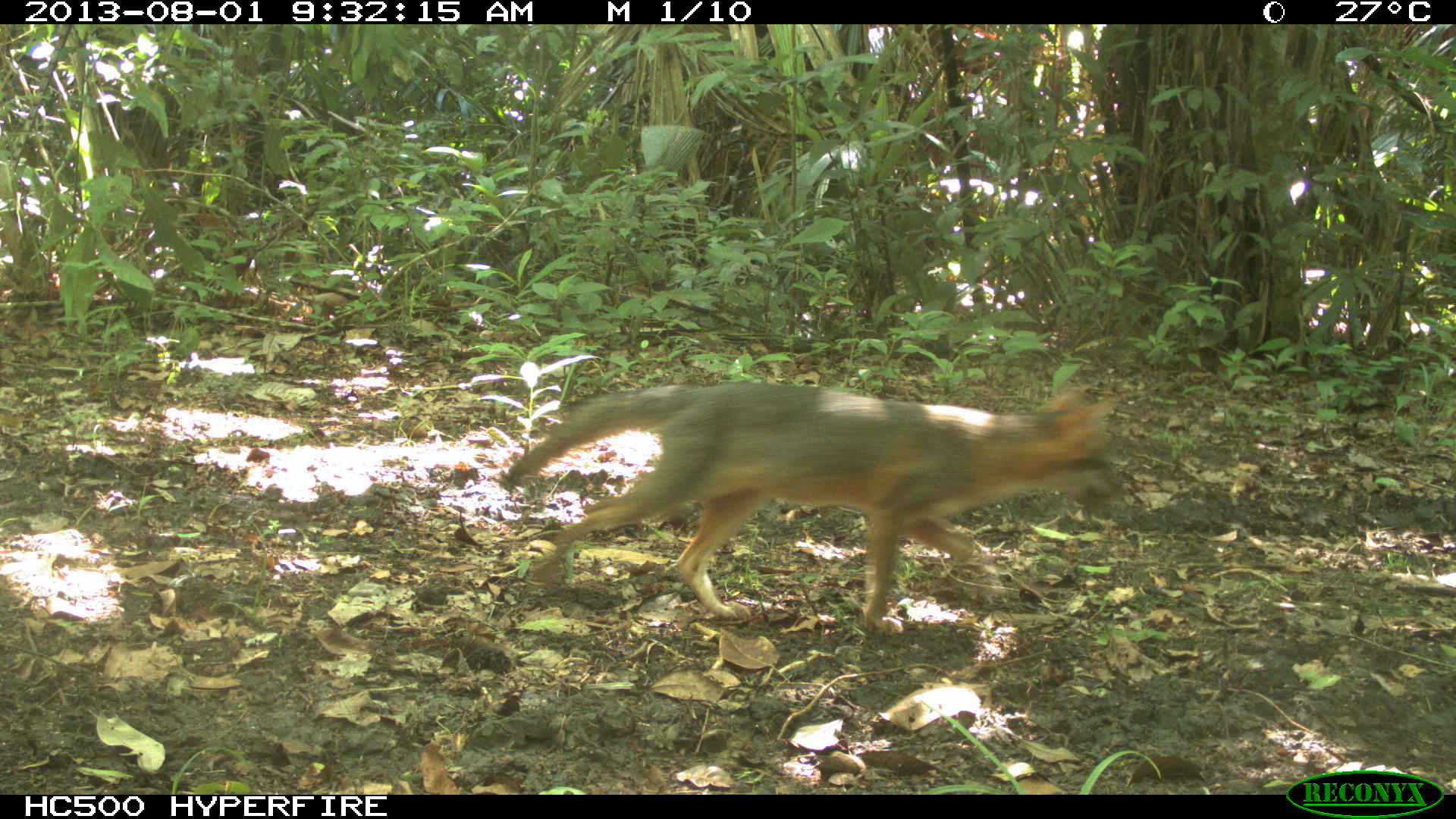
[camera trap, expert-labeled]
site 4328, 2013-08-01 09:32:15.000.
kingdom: Animalia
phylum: Chordata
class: Mammalia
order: Carnivora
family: Canidae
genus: Urocyon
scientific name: Urocyon cinereoargenteus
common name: gray fox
Urocyon cinereoargenteus (gray fox), count 1.